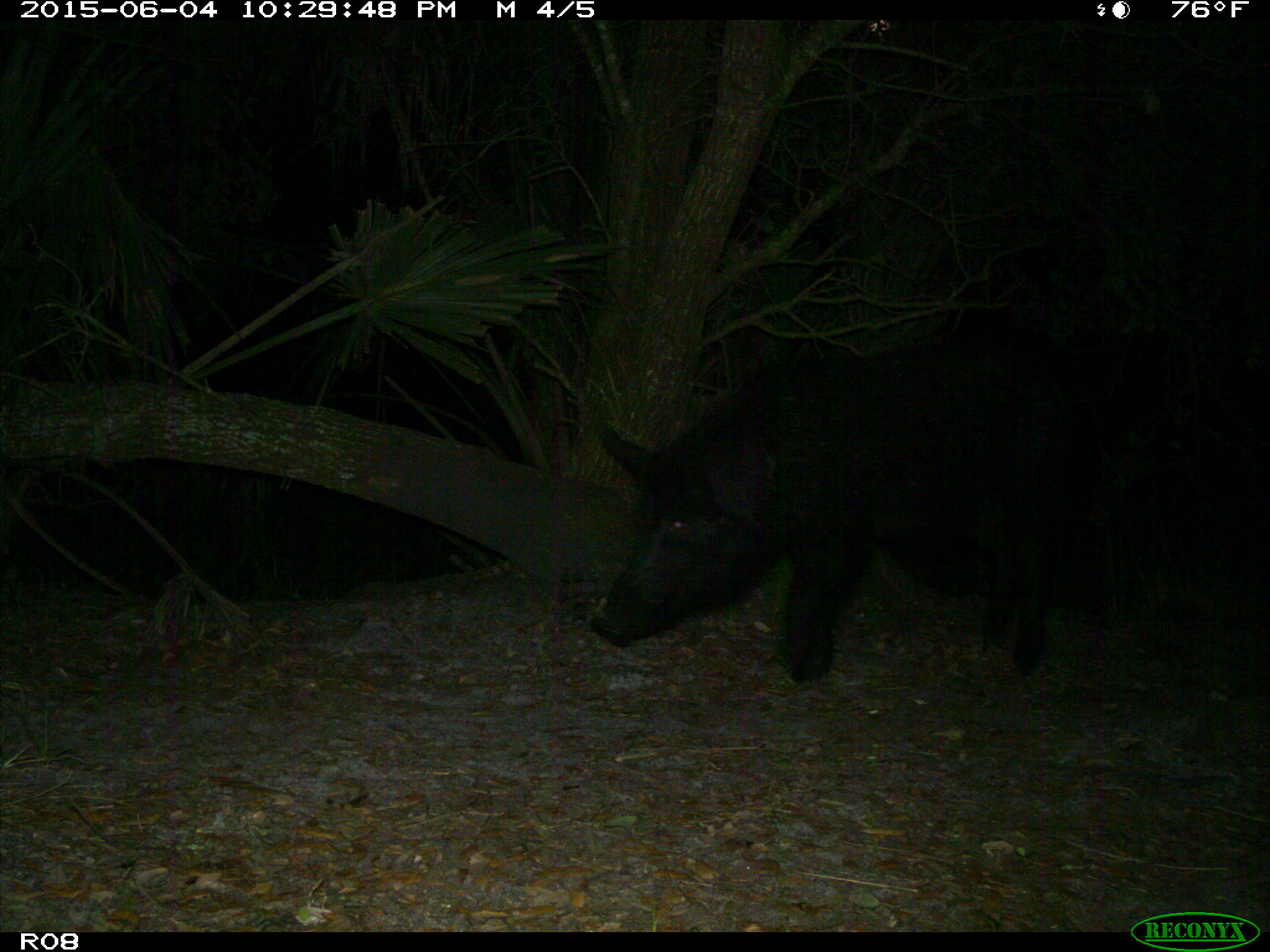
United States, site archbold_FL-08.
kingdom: Animalia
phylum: Chordata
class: Mammalia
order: Artiodactyla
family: Suidae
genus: Sus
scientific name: Sus scrofa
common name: wild boar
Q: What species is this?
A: Sus scrofa (wild boar).